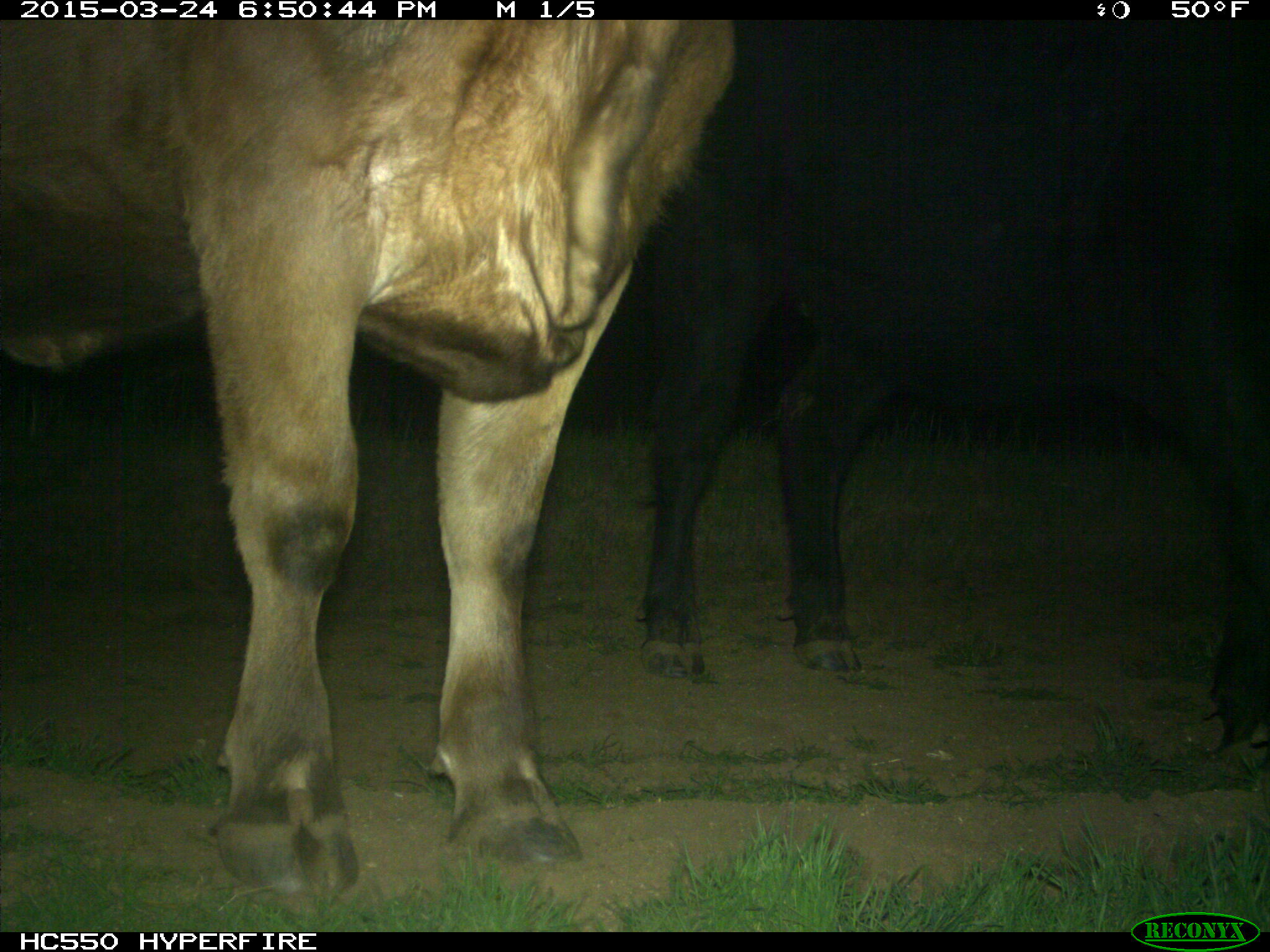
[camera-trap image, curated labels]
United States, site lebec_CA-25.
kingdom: Animalia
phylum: Chordata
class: Mammalia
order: Artiodactyla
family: Bovidae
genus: Bos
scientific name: Bos taurus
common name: domestic cow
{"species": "Bos taurus (domestic cow)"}